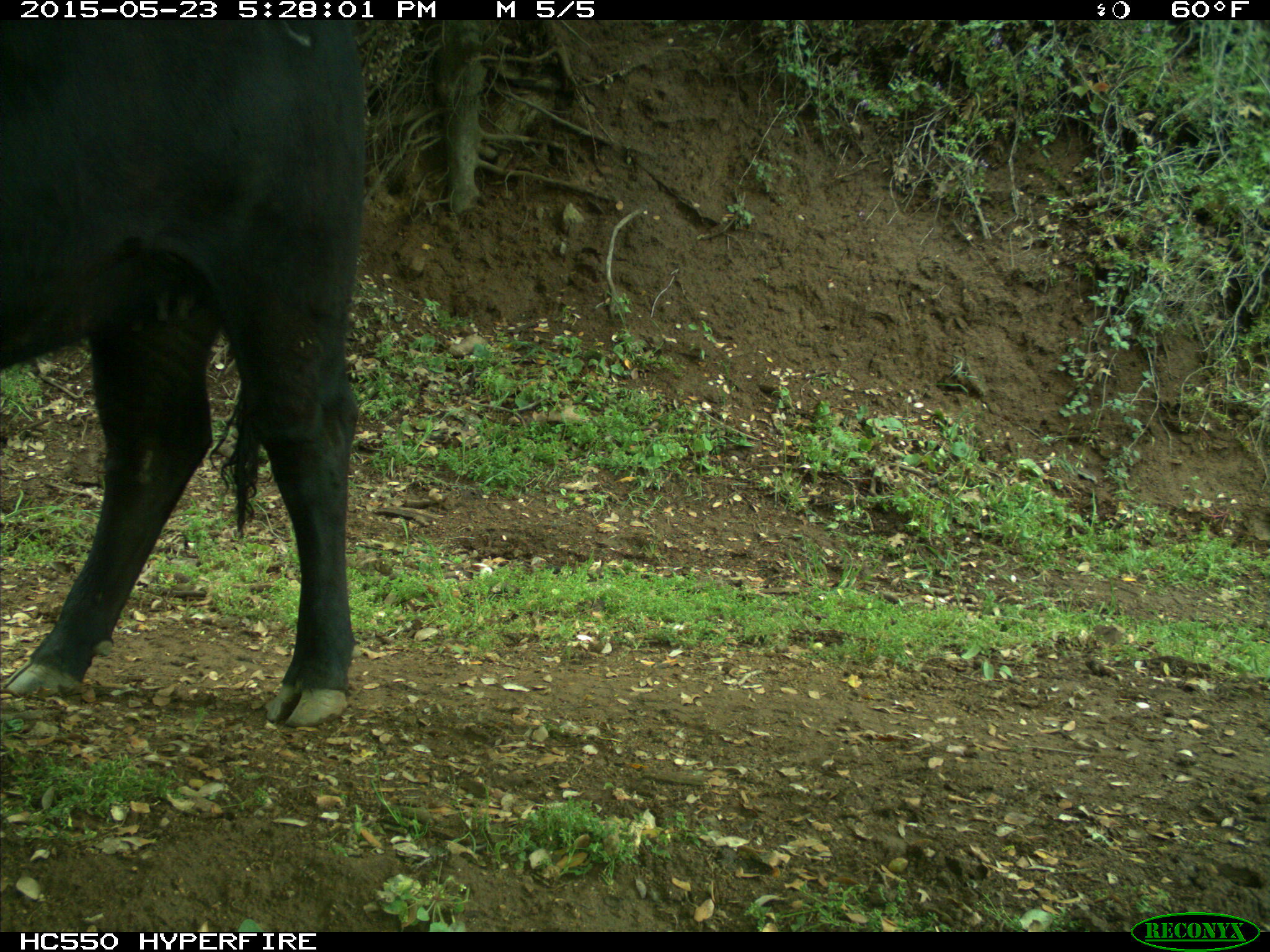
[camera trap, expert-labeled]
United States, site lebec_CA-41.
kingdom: Animalia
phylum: Chordata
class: Mammalia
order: Artiodactyla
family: Bovidae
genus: Bos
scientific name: Bos taurus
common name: domestic cow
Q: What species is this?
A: Bos taurus (domestic cow).